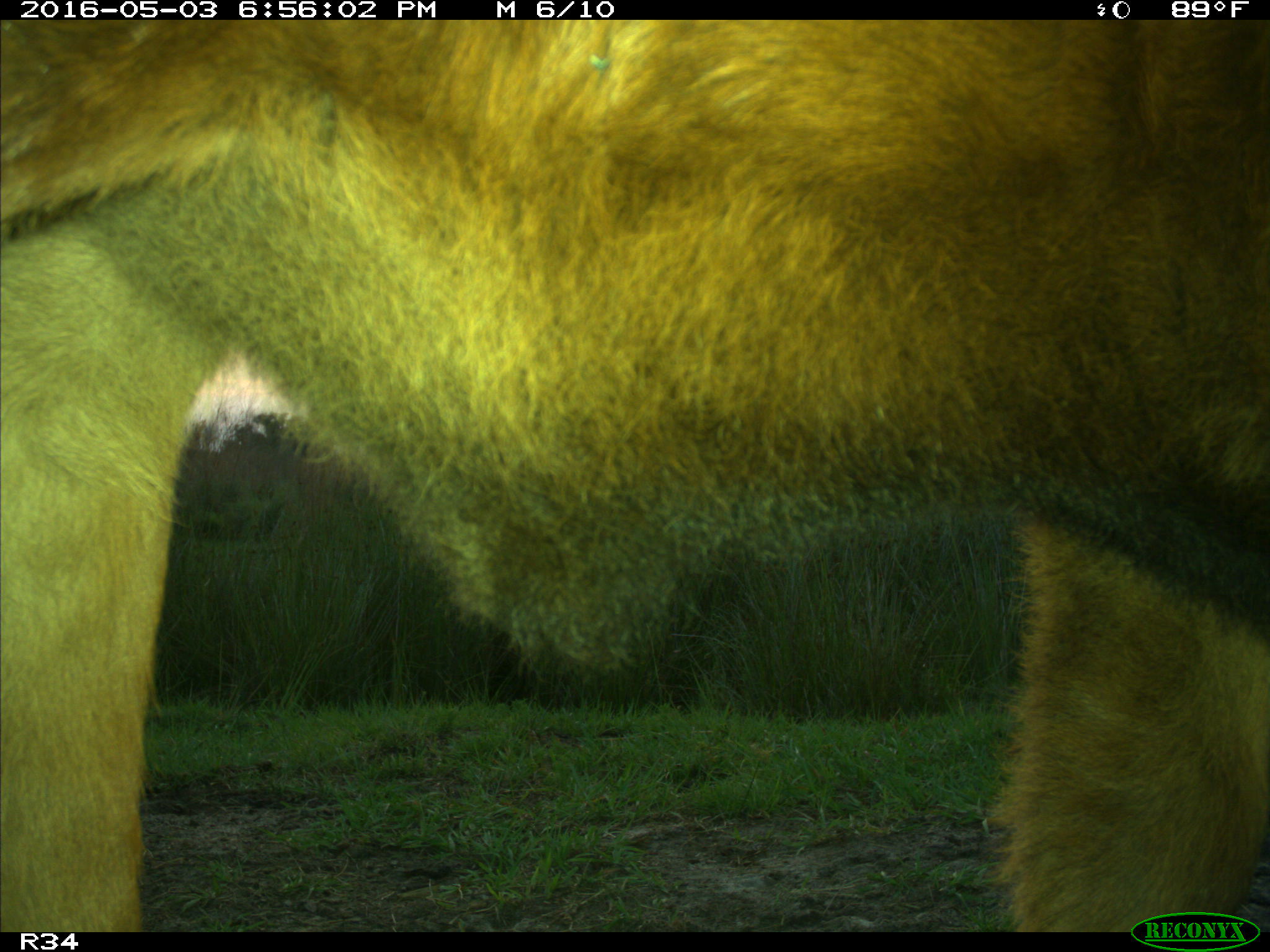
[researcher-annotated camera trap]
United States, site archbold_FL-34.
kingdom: Animalia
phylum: Chordata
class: Mammalia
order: Artiodactyla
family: Bovidae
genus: Bos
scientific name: Bos taurus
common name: domestic cow